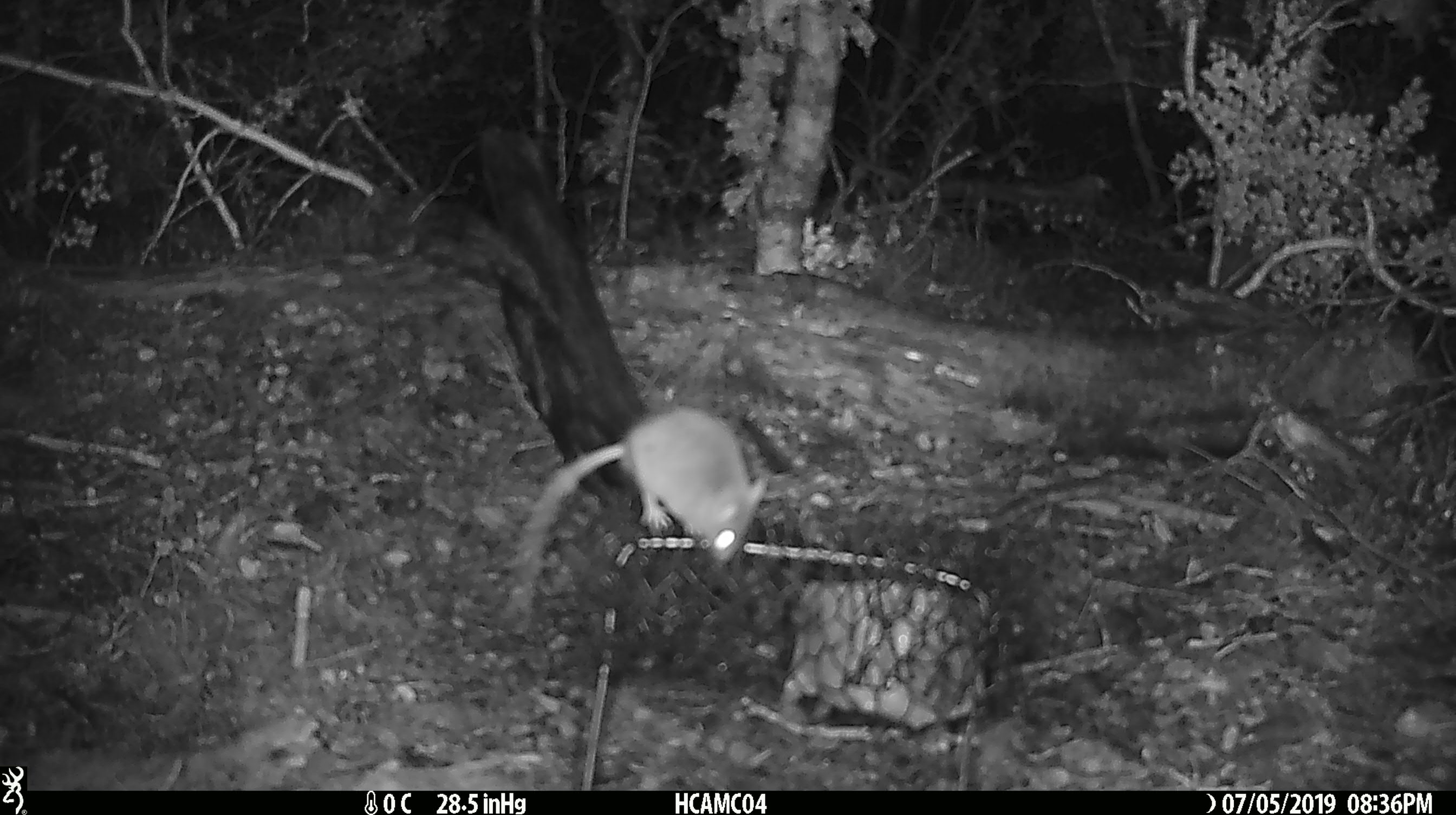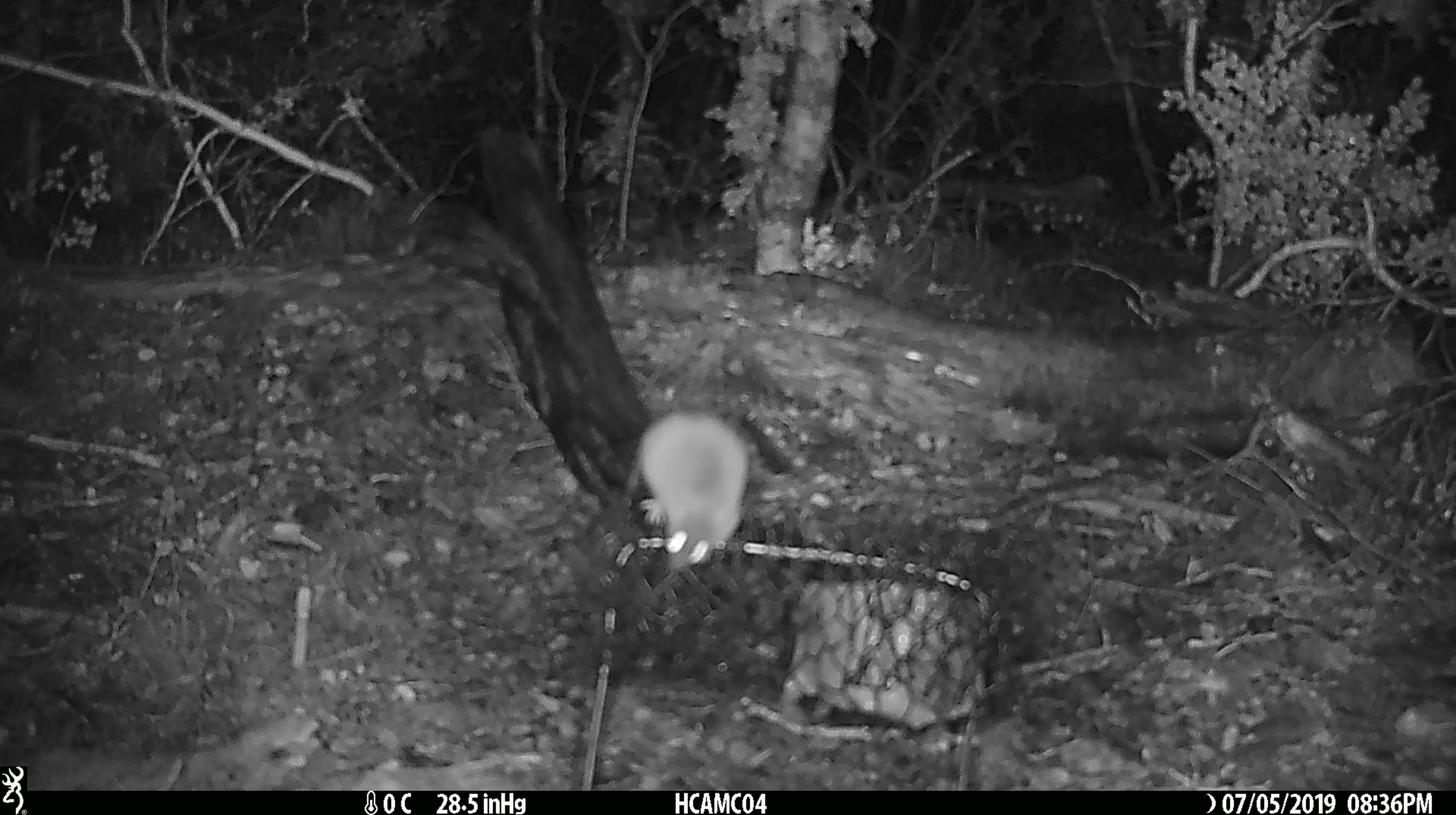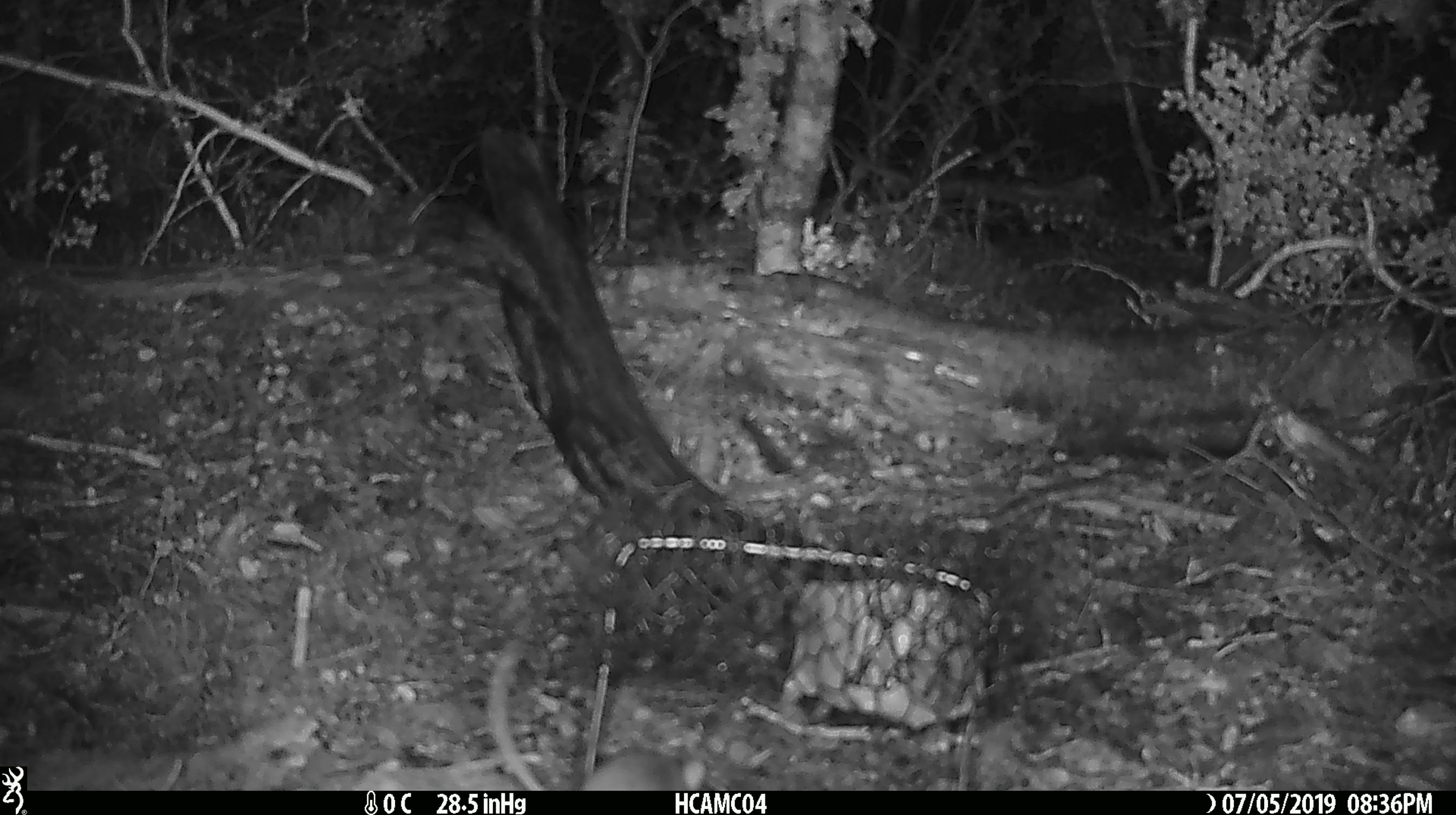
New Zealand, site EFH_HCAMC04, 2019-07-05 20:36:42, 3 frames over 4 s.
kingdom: Animalia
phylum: Chordata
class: Mammalia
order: Rodentia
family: Muridae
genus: Mus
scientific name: Mus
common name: mouse